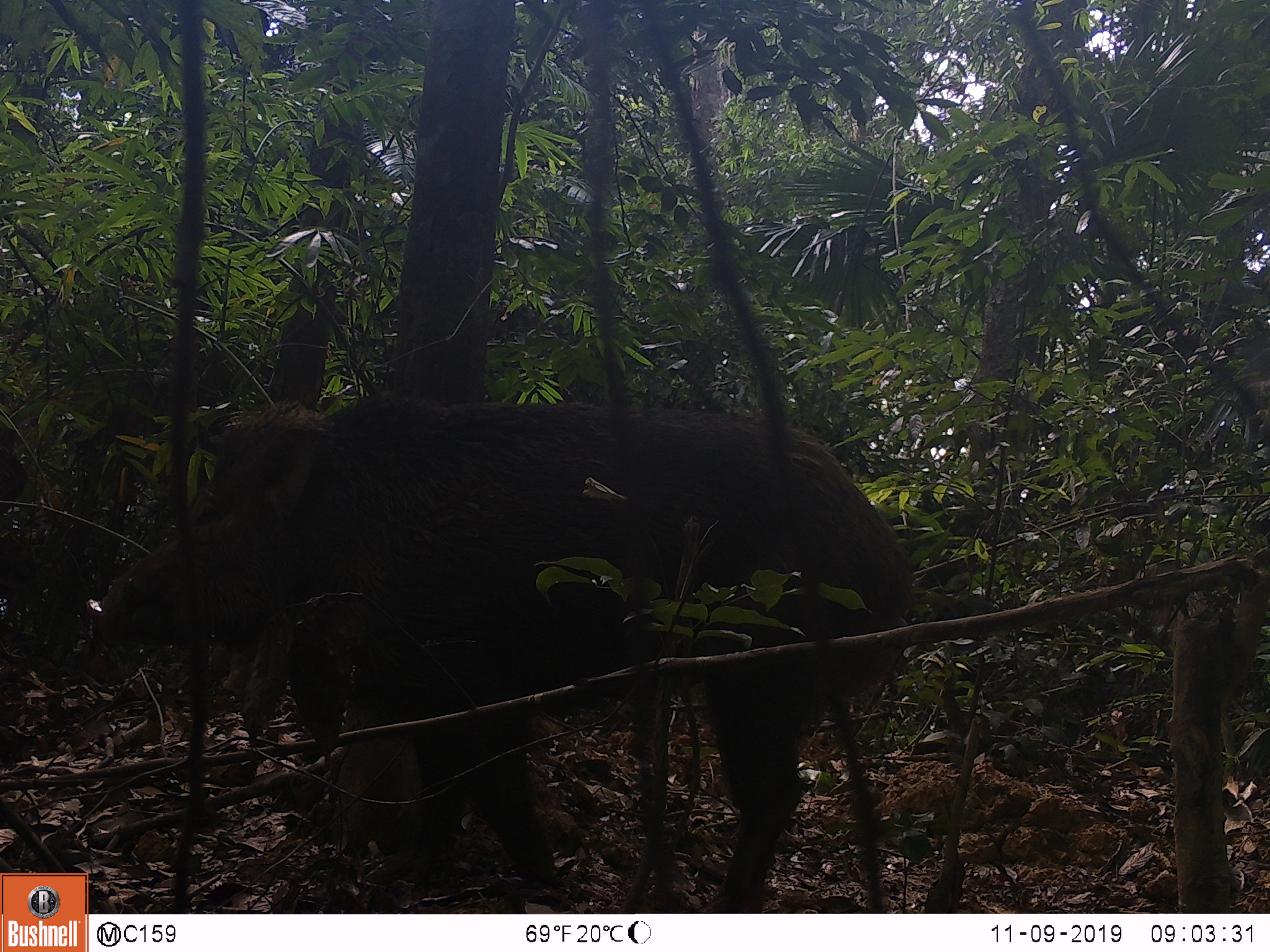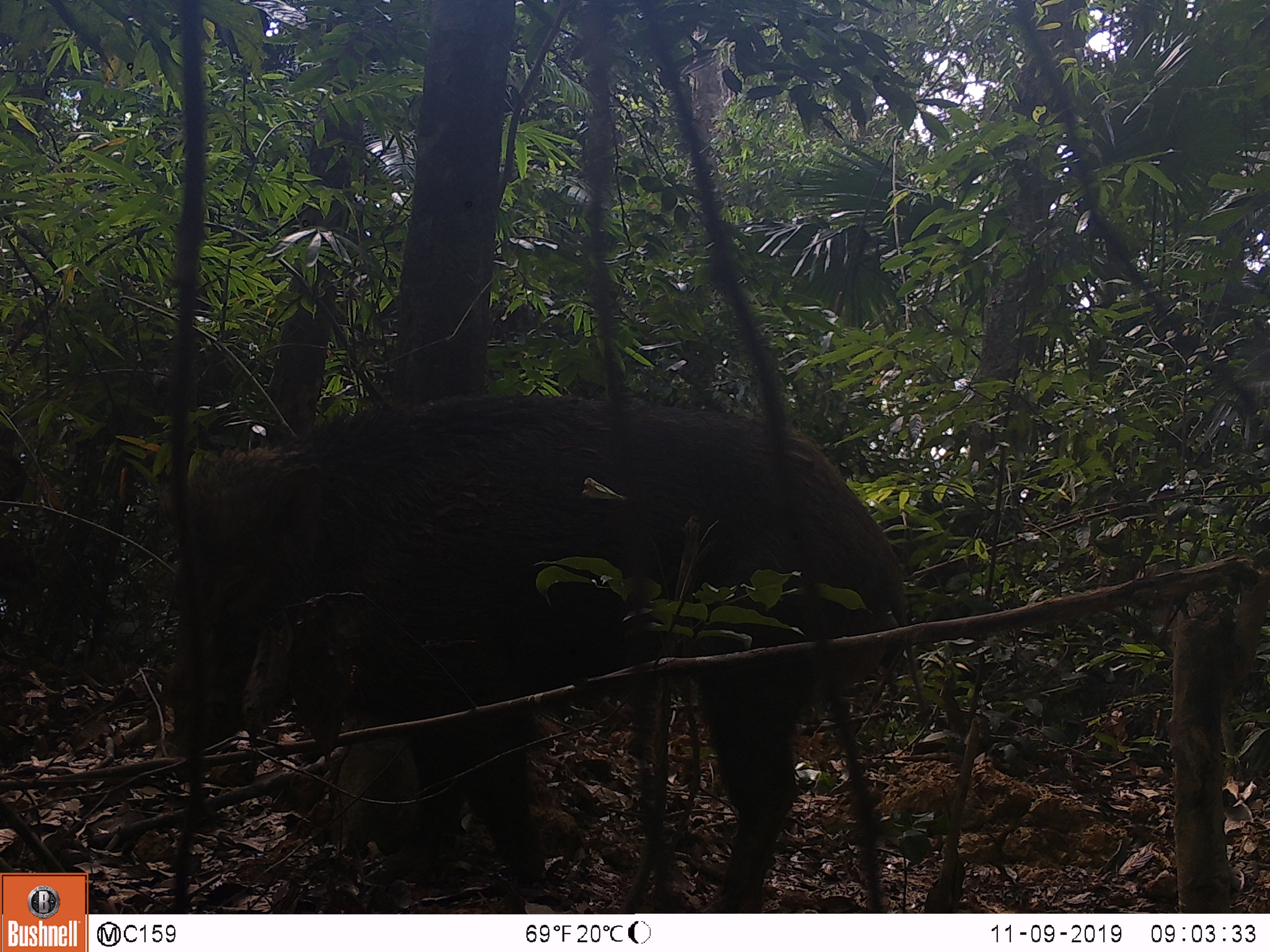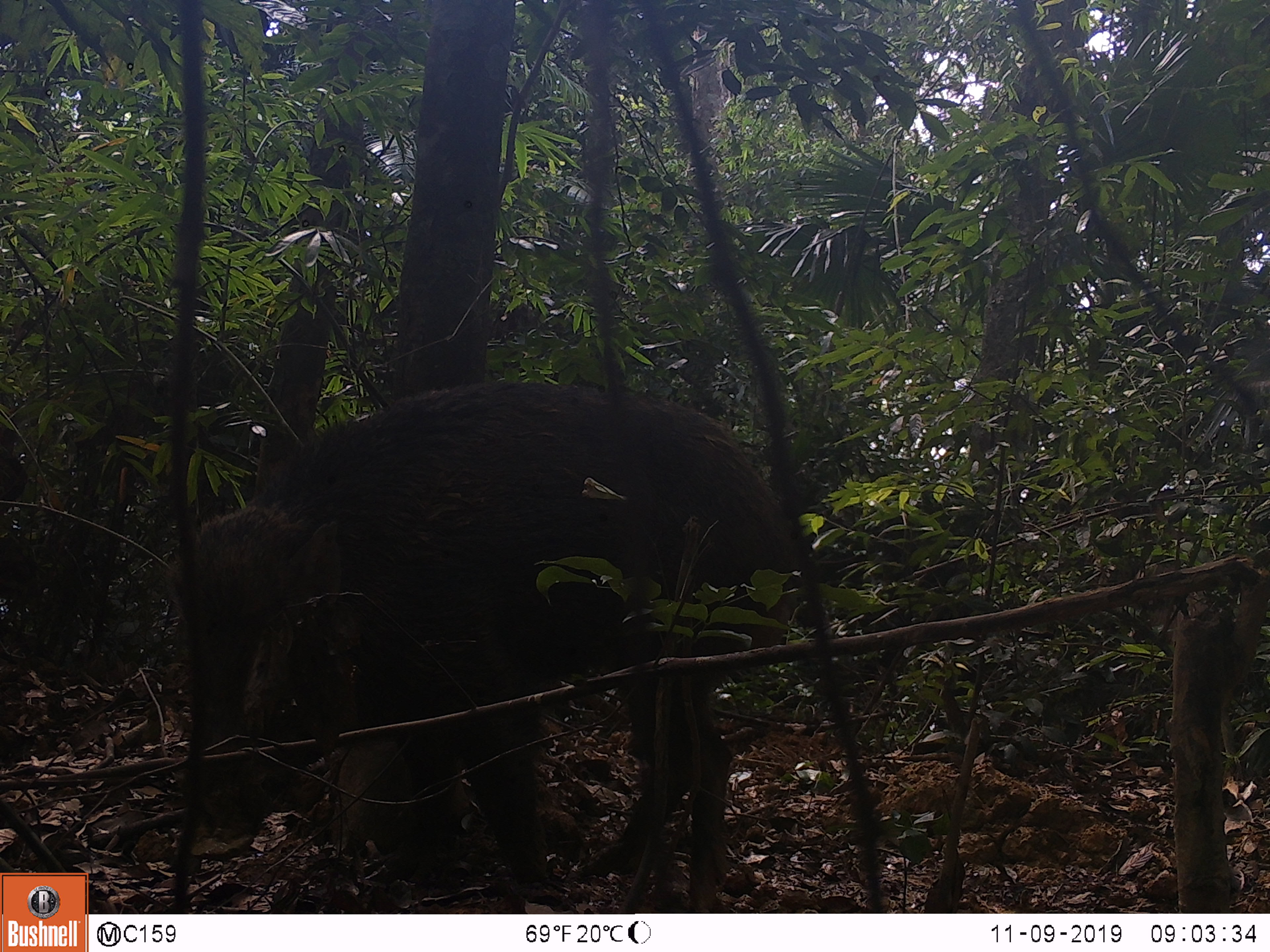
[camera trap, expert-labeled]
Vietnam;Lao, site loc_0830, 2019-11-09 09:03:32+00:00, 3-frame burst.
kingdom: Animalia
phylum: Chordata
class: Mammalia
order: Artiodactyla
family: Suidae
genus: Sus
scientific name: Sus scrofa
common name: eurasian wild pig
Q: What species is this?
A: Eurasian wild pig (Sus scrofa).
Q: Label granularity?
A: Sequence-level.